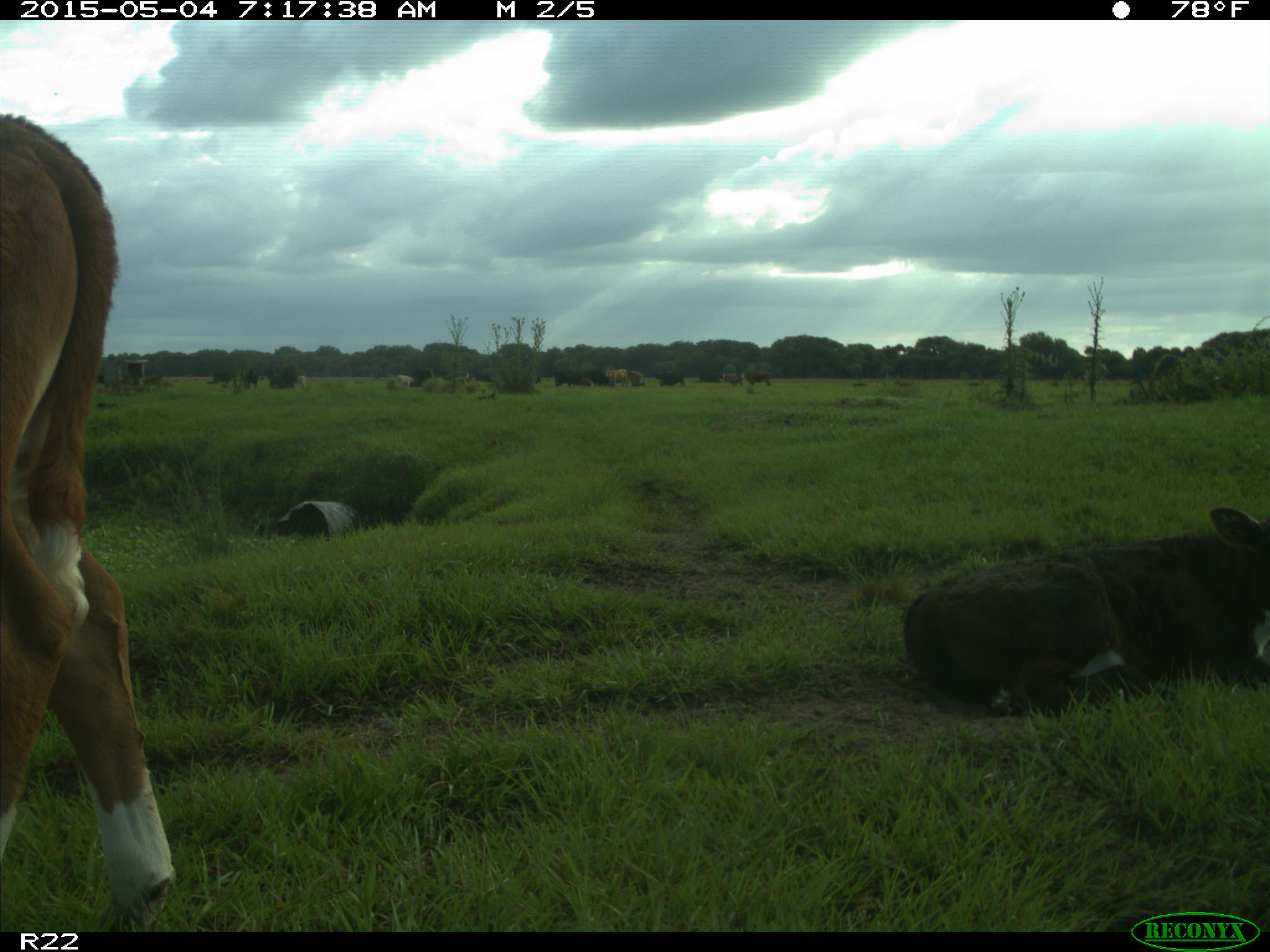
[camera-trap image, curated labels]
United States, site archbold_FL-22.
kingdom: Animalia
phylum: Chordata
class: Mammalia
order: Artiodactyla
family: Bovidae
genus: Bos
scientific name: Bos taurus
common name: domestic cow